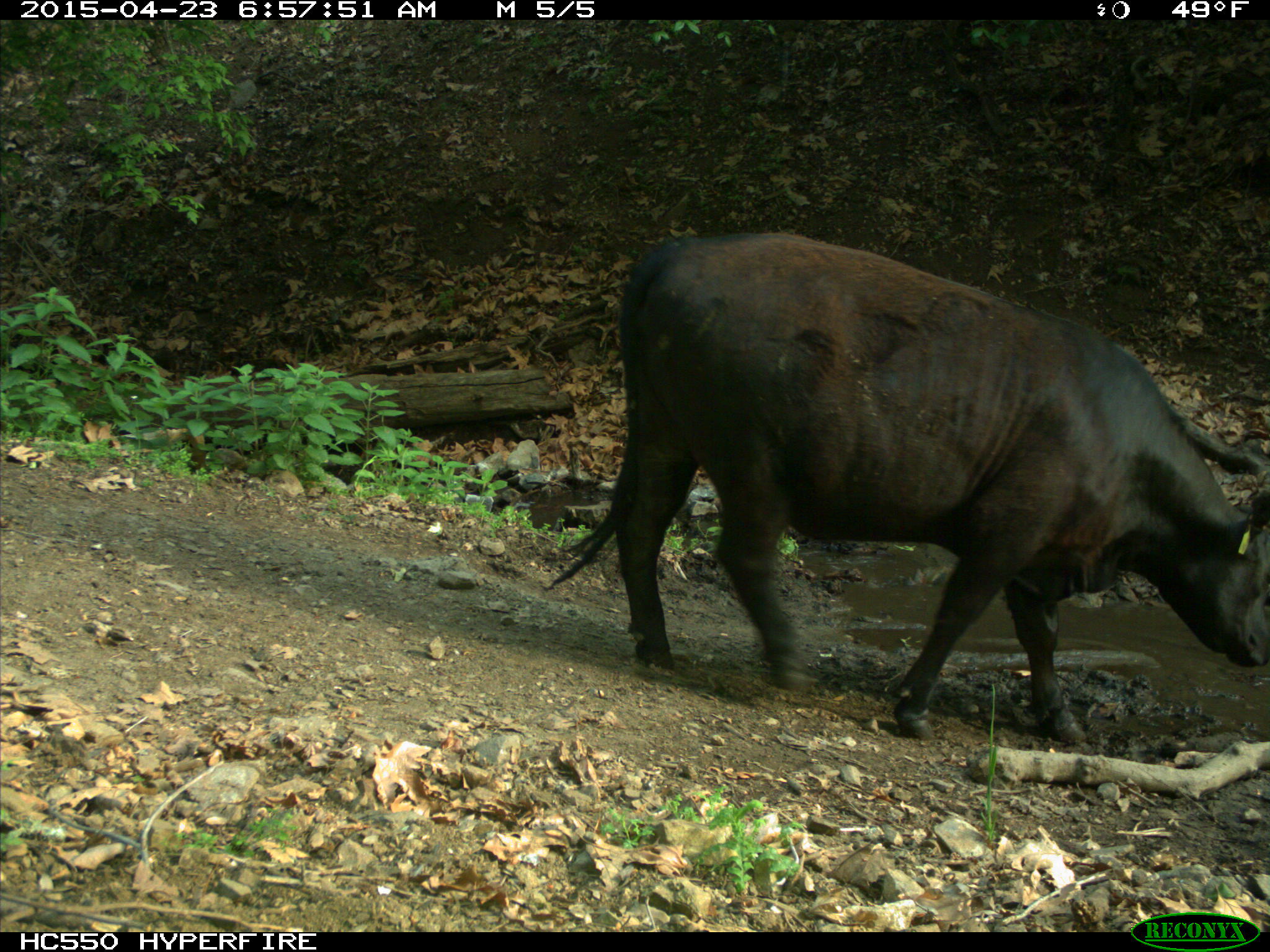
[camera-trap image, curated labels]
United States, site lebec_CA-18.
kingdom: Animalia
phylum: Chordata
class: Mammalia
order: Artiodactyla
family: Bovidae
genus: Bos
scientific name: Bos taurus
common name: domestic cow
Bos taurus (domestic cow).